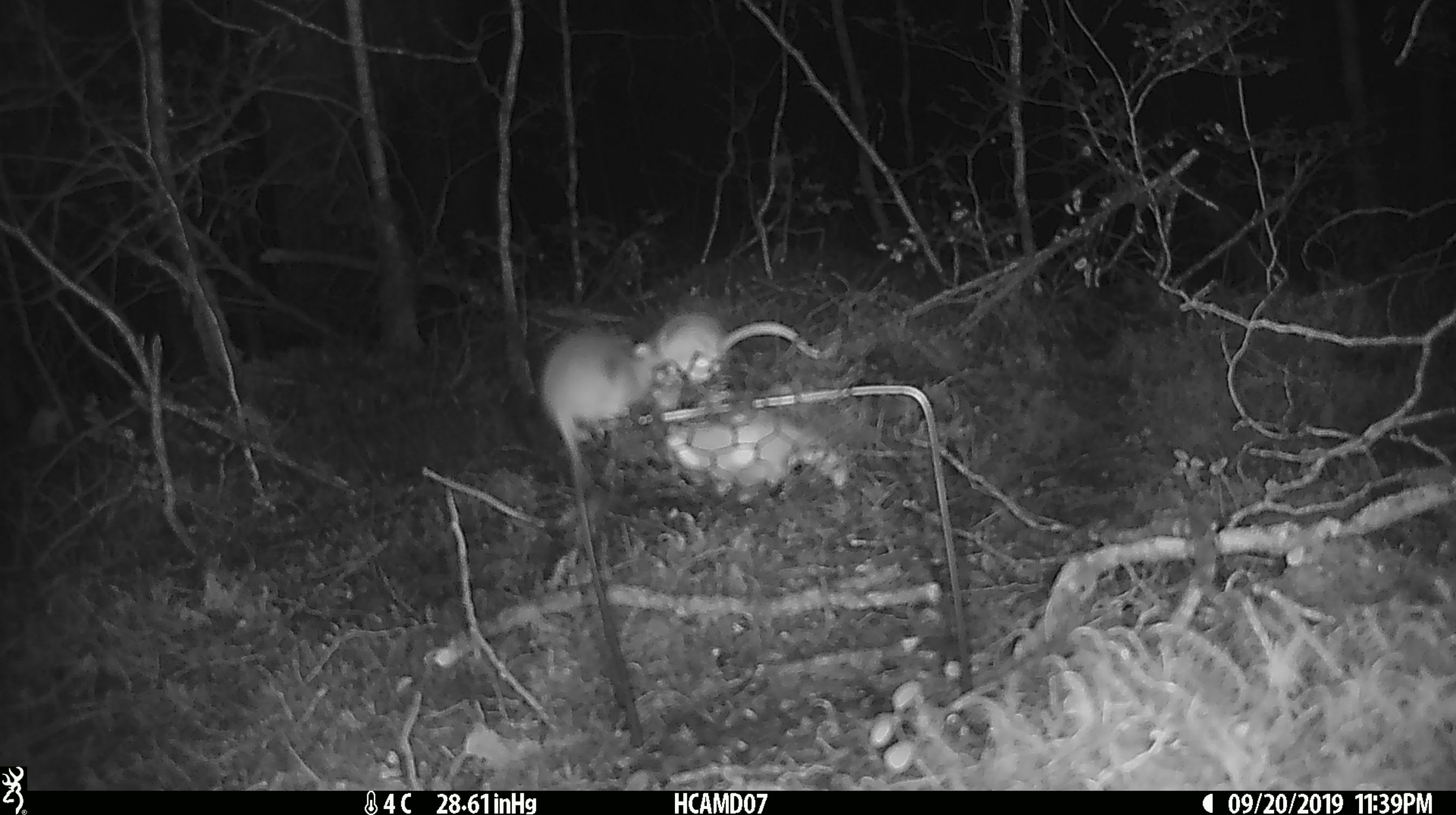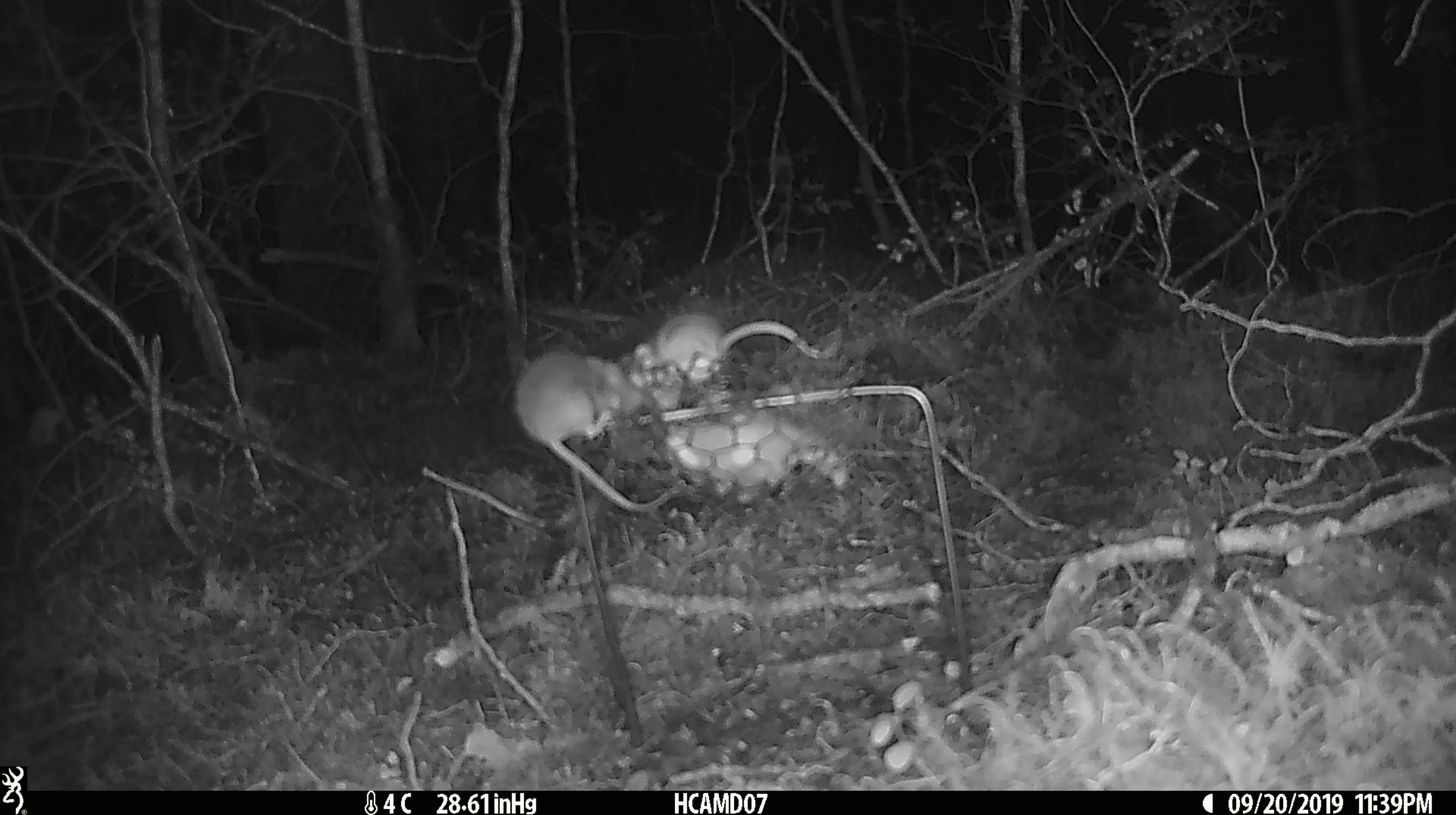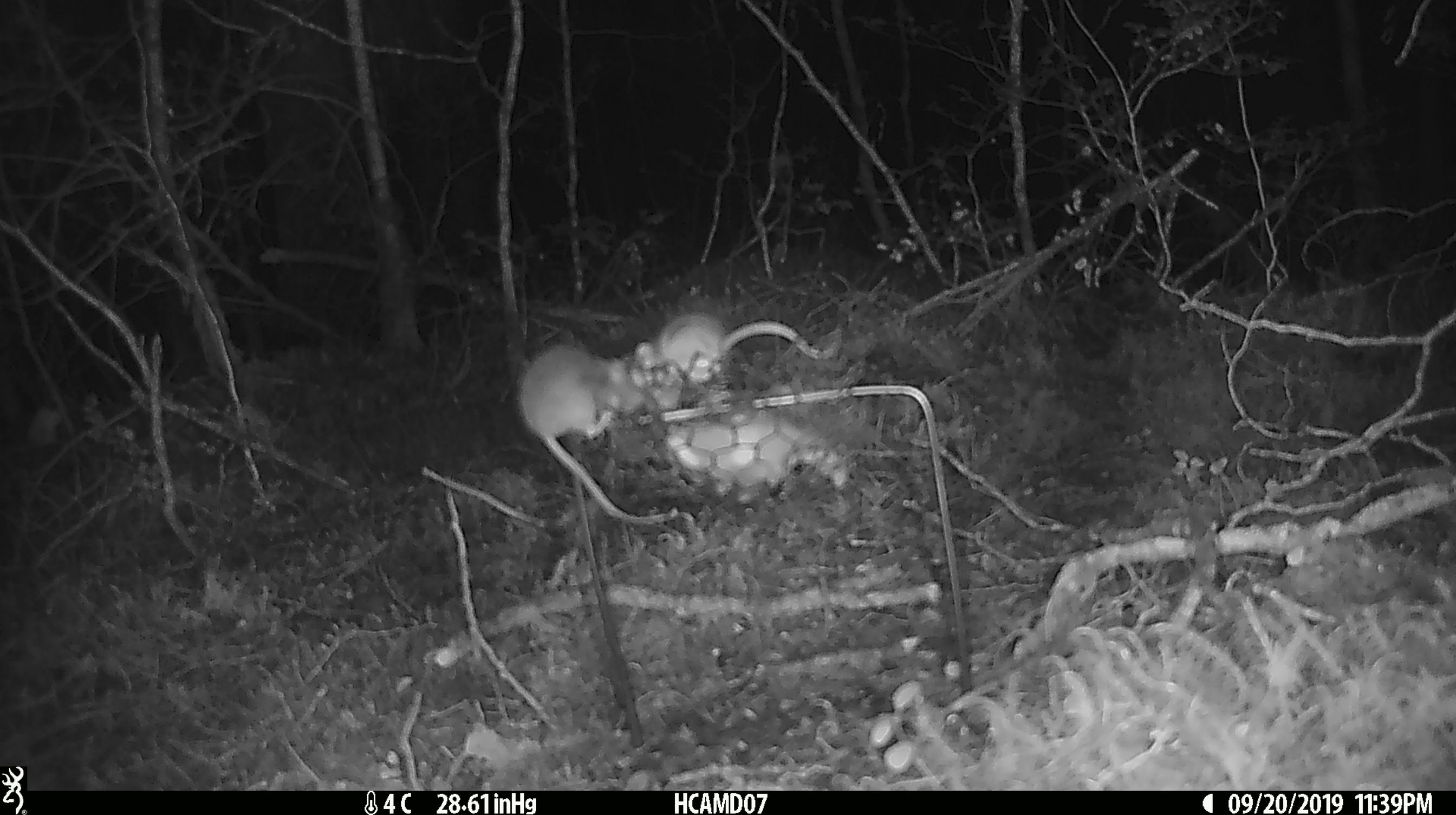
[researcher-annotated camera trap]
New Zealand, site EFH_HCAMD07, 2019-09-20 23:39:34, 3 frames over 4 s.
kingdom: Animalia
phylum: Chordata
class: Mammalia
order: Rodentia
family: Muridae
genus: Mus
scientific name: Mus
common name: mouse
Mouse (Mus).